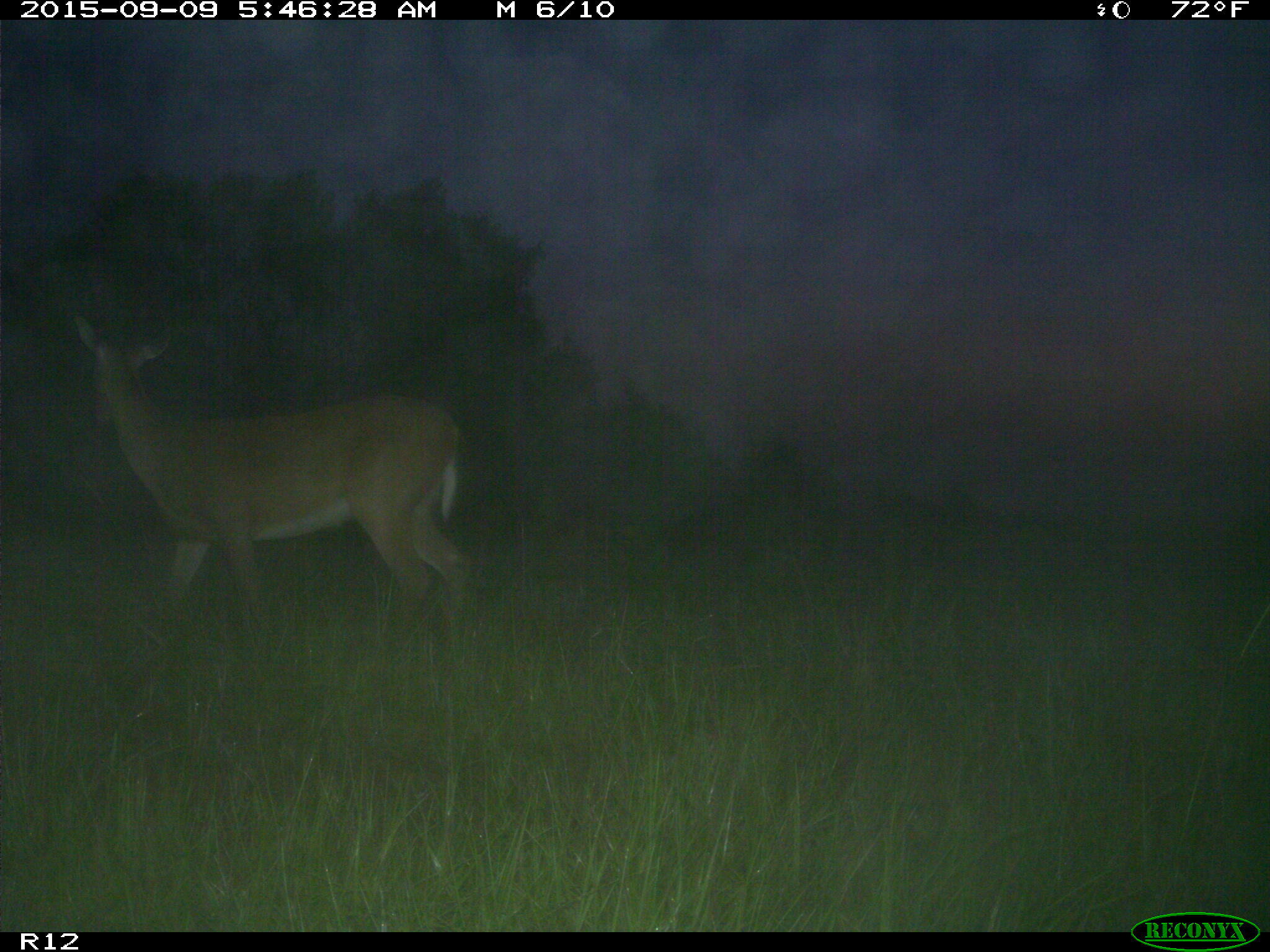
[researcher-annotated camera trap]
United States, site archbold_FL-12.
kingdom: Animalia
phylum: Chordata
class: Mammalia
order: Artiodactyla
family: Cervidae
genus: Odocoileus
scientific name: Odocoileus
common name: deer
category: unidentified deer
Unidentified deer (deer) (Odocoileus).